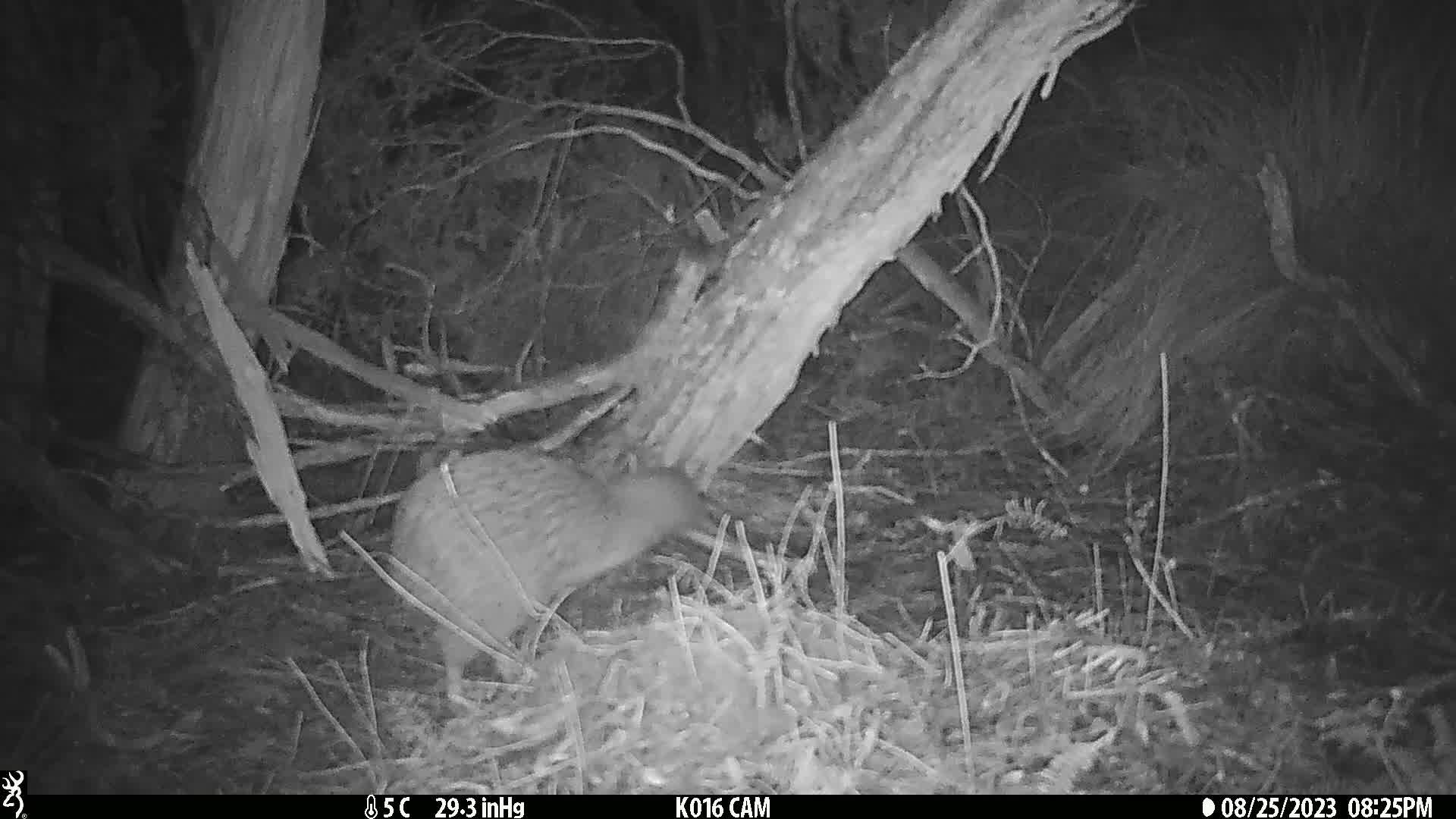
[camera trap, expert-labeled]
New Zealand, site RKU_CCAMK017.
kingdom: Animalia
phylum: Chordata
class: Aves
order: Apterygiformes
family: Apterygidae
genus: Apteryx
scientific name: Apteryx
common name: kiwi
Kiwi (Apteryx).